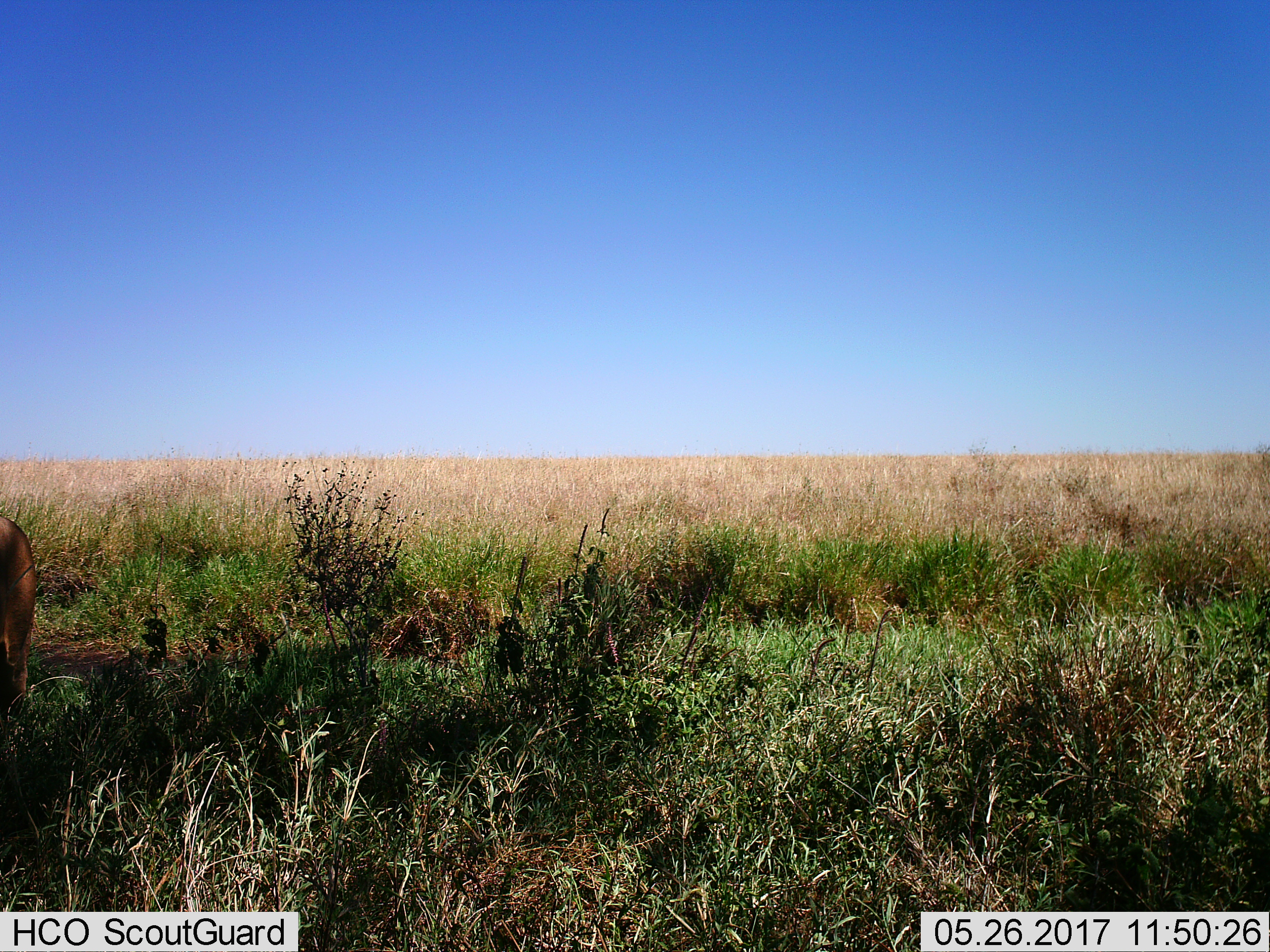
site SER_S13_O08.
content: unidentified animal